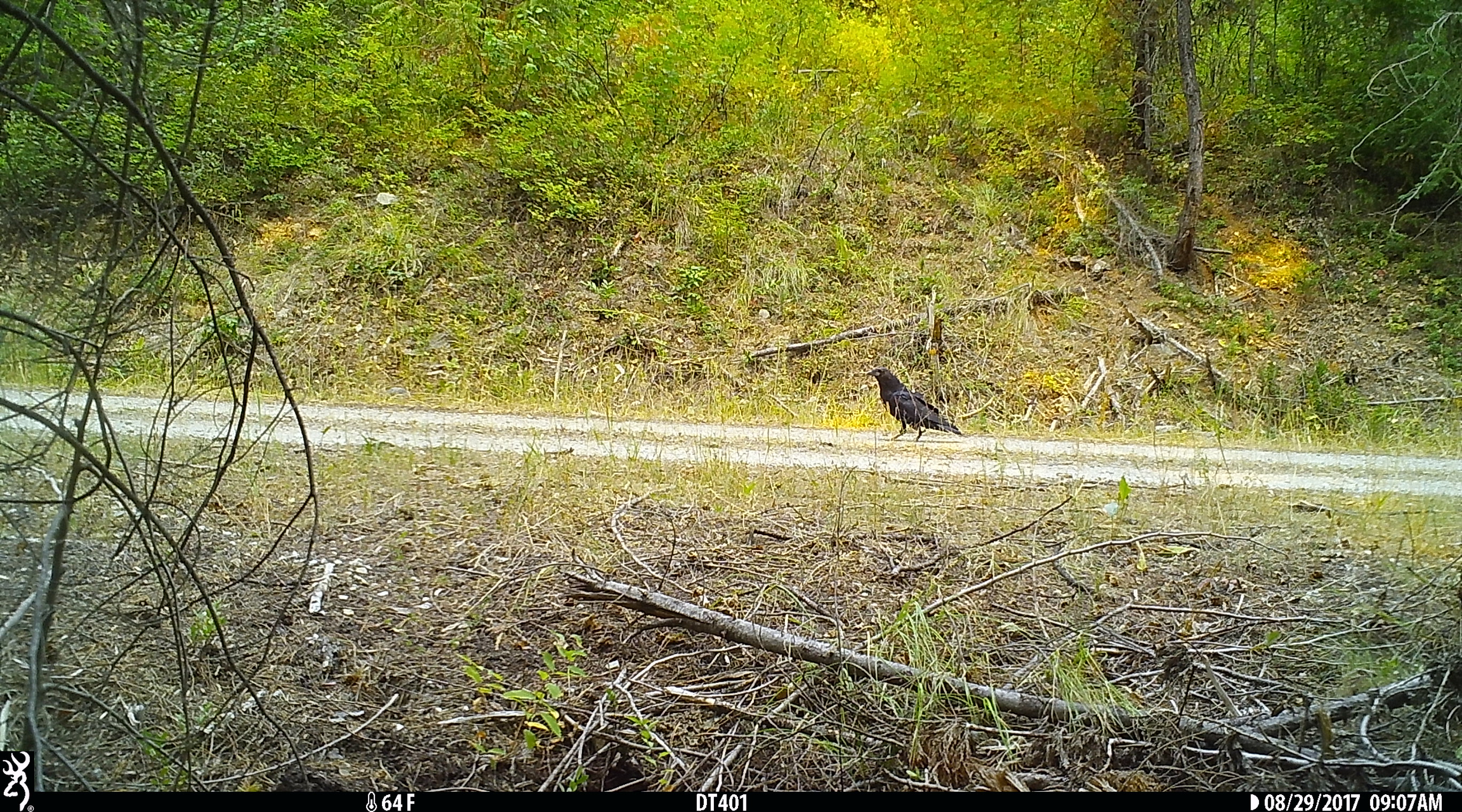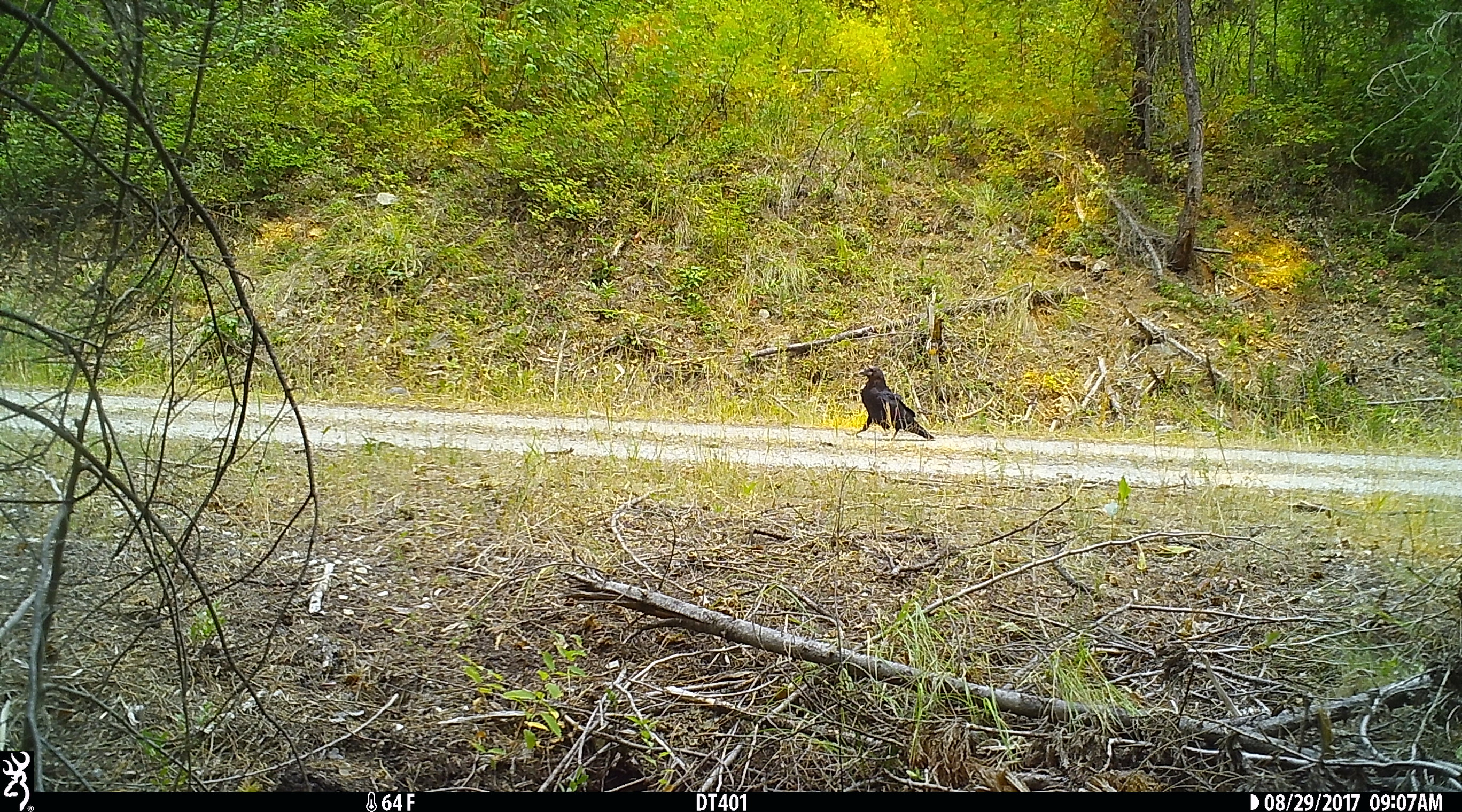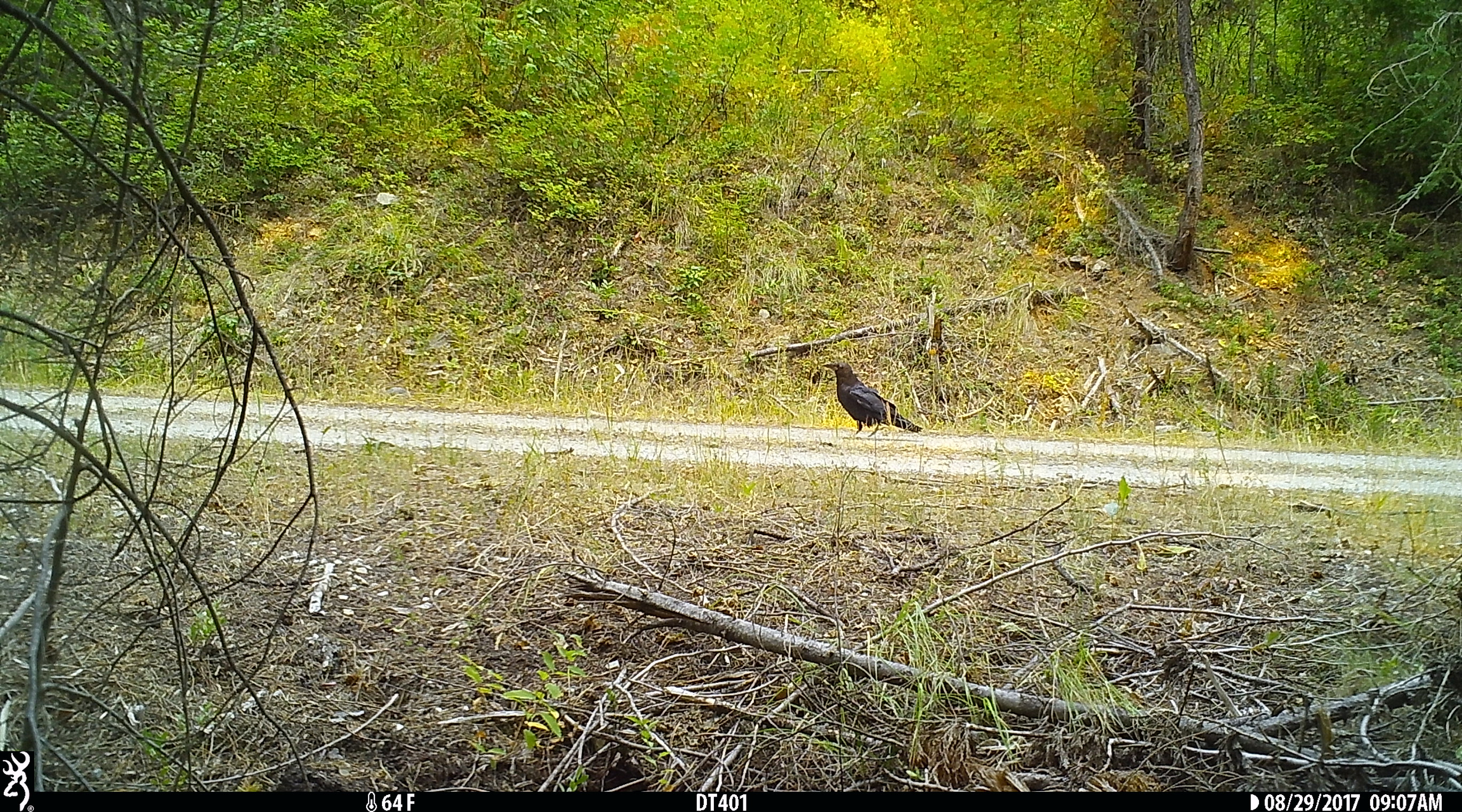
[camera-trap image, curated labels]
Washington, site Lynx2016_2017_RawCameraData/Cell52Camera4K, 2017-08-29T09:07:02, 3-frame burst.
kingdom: Animalia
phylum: Chordata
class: Aves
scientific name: Aves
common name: birds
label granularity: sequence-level